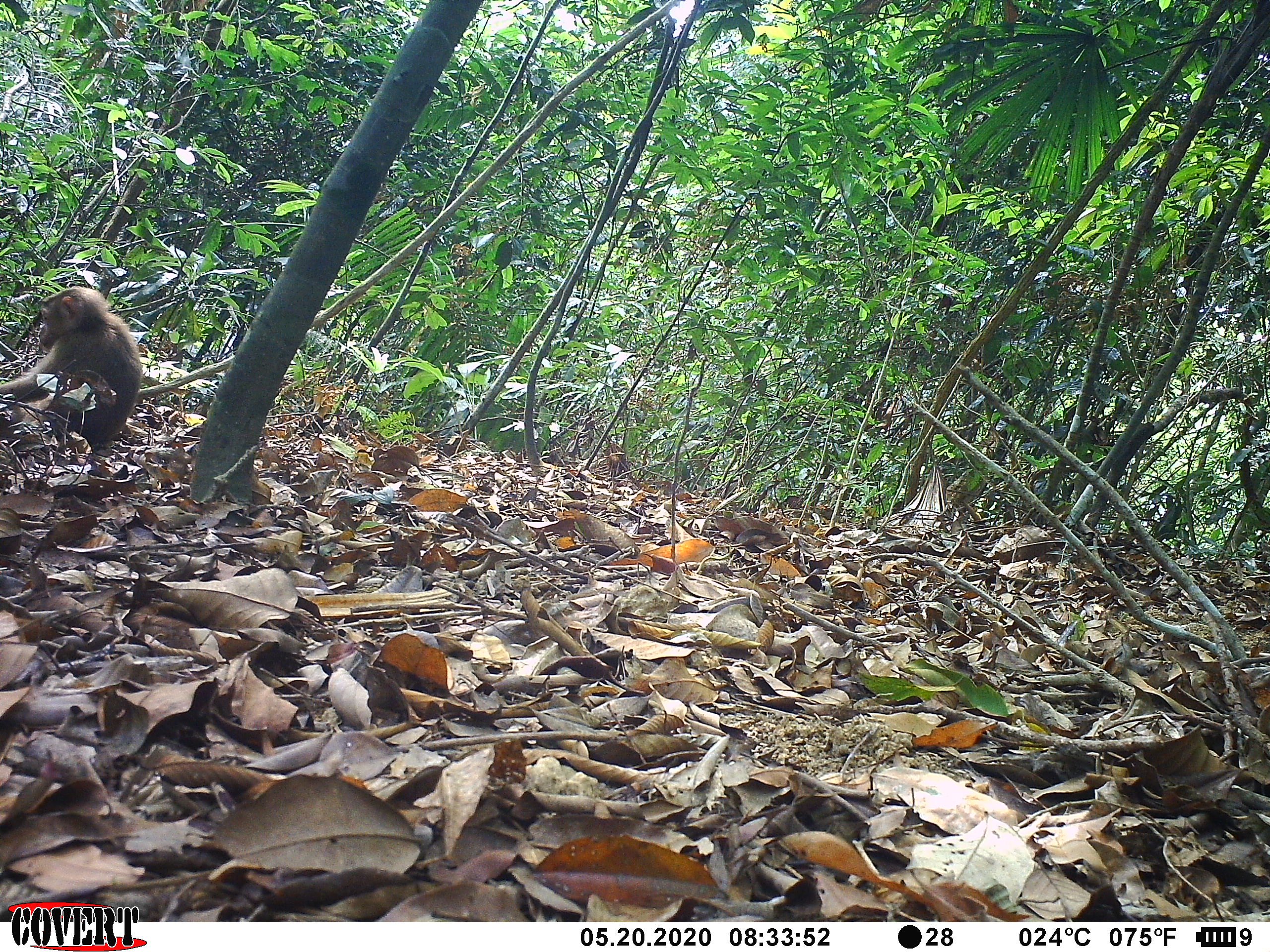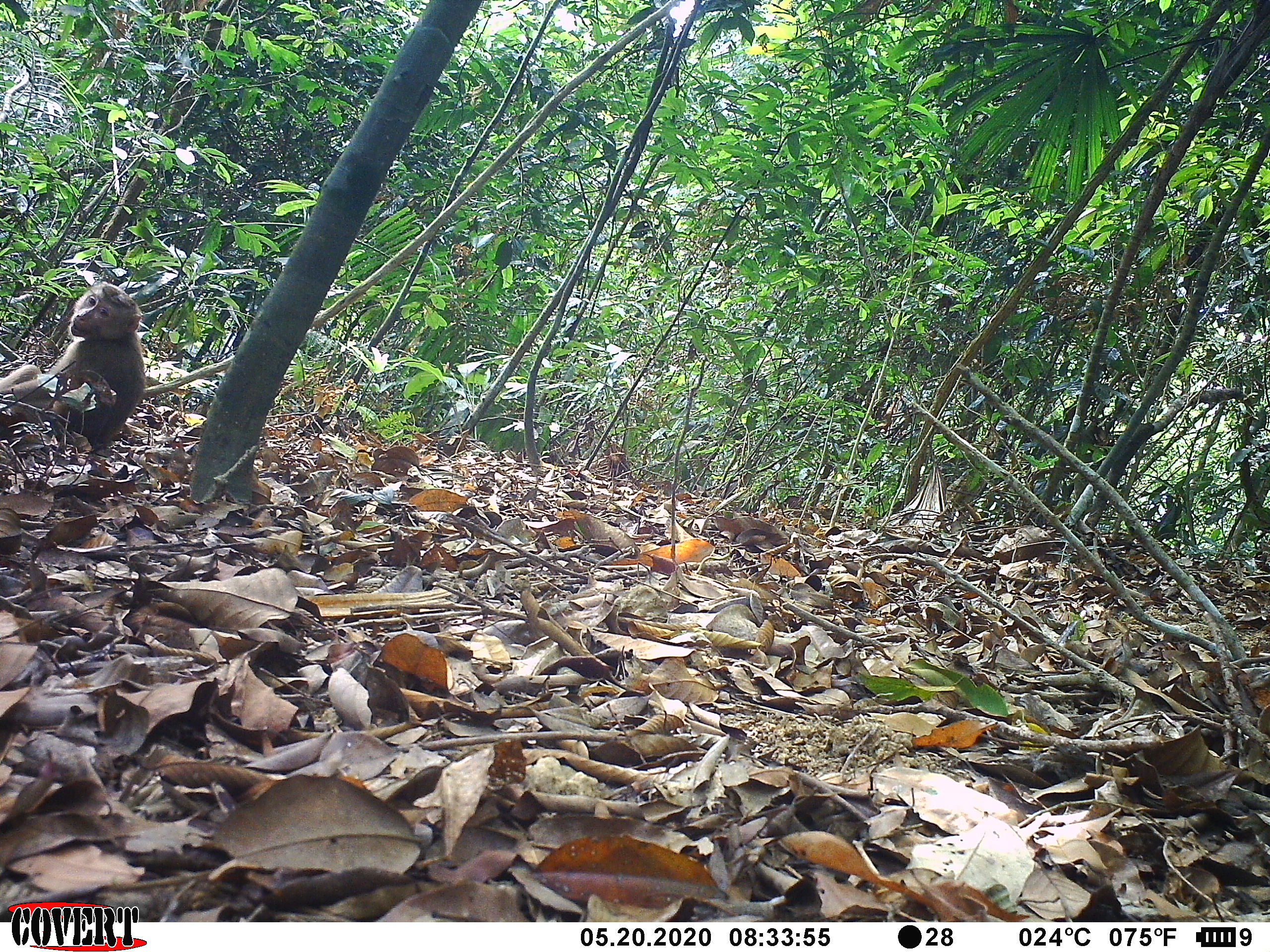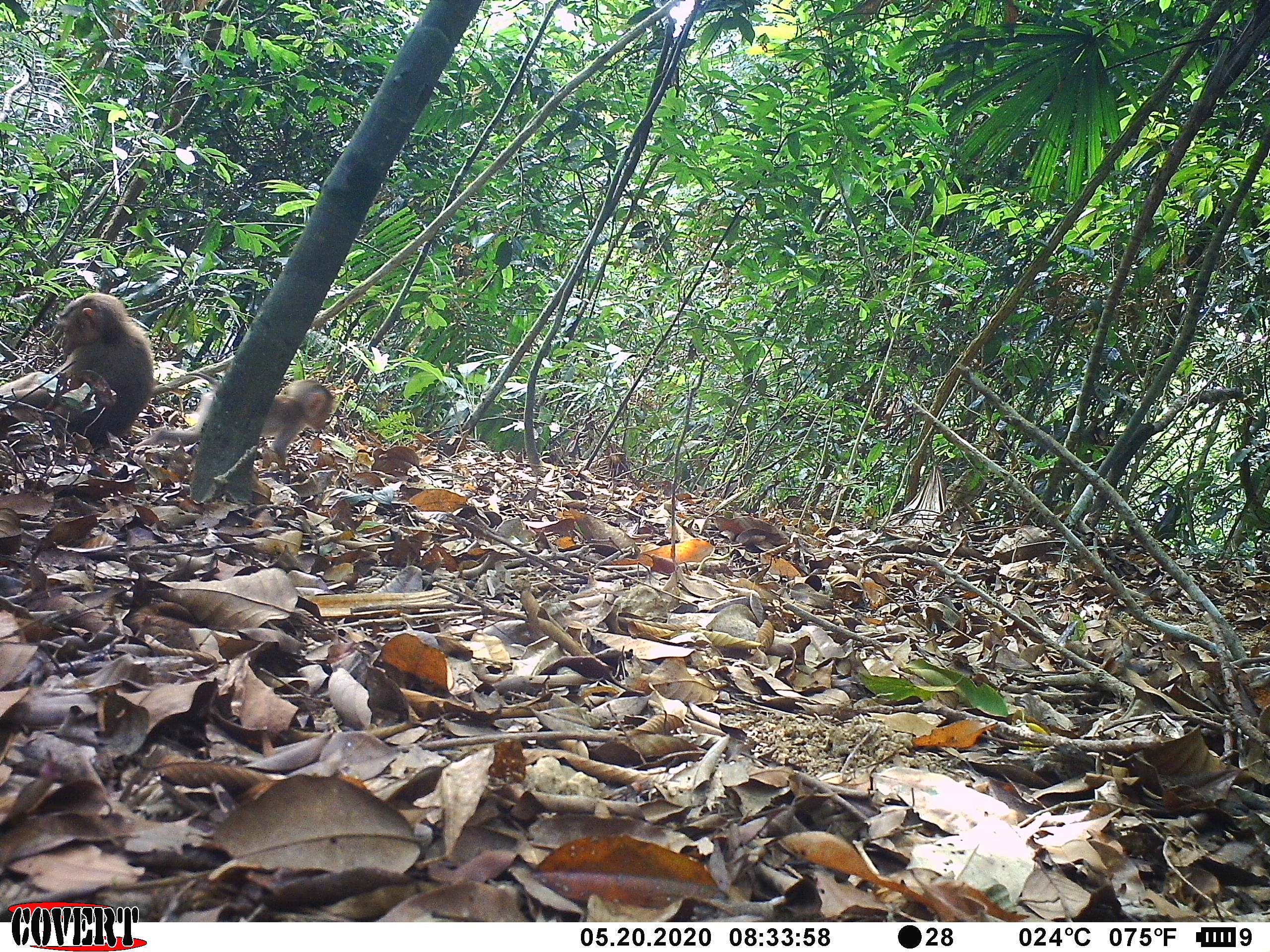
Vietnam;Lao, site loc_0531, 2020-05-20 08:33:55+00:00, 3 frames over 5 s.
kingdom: Animalia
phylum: Chordata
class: Mammalia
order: Primates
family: Cercopithecidae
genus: Macaca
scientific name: Macaca nemestrina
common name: pig-tailed macaque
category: pig tailed macaque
Pig tailed macaque (pig-tailed macaque) (Macaca nemestrina). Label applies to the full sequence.